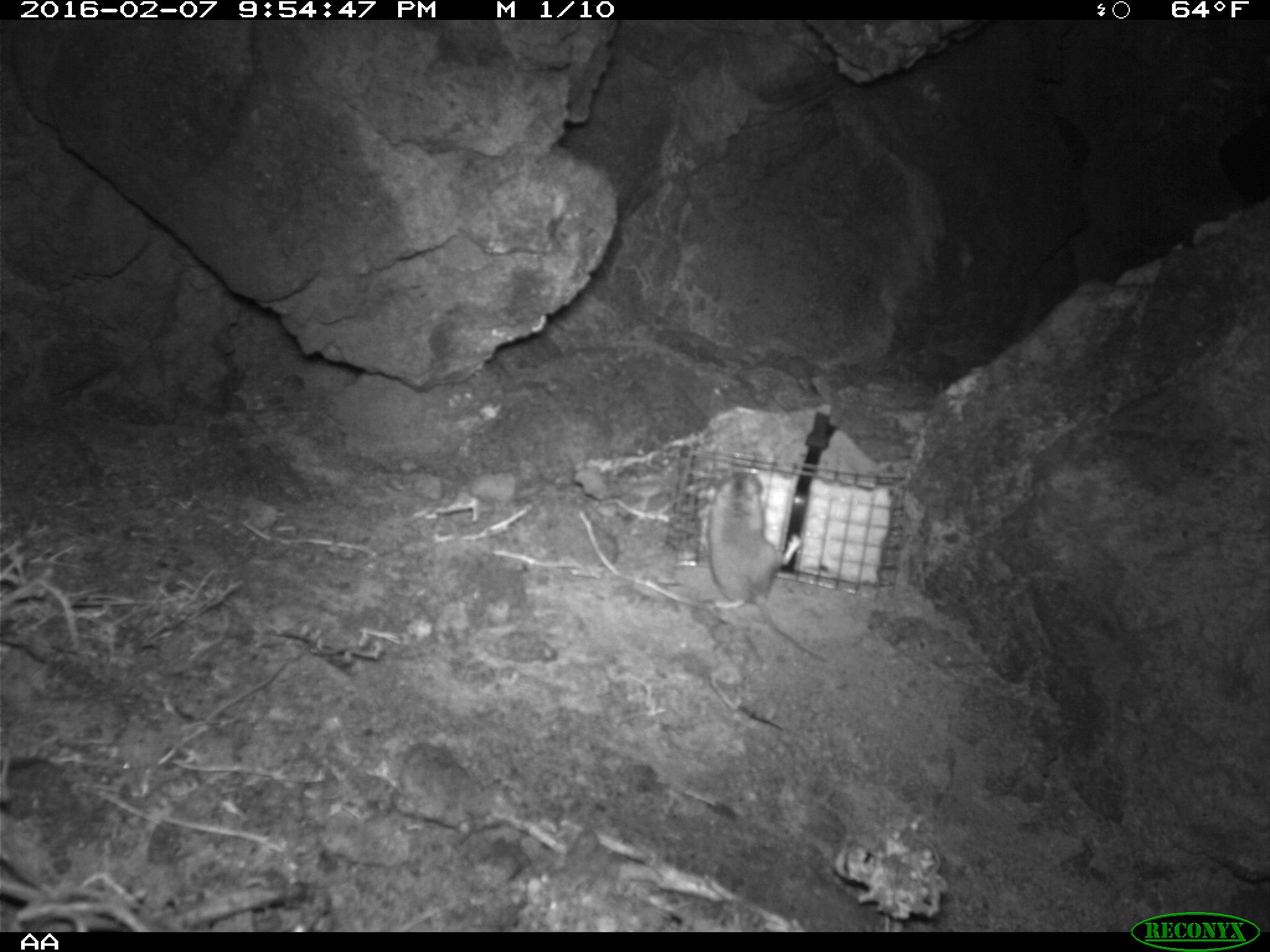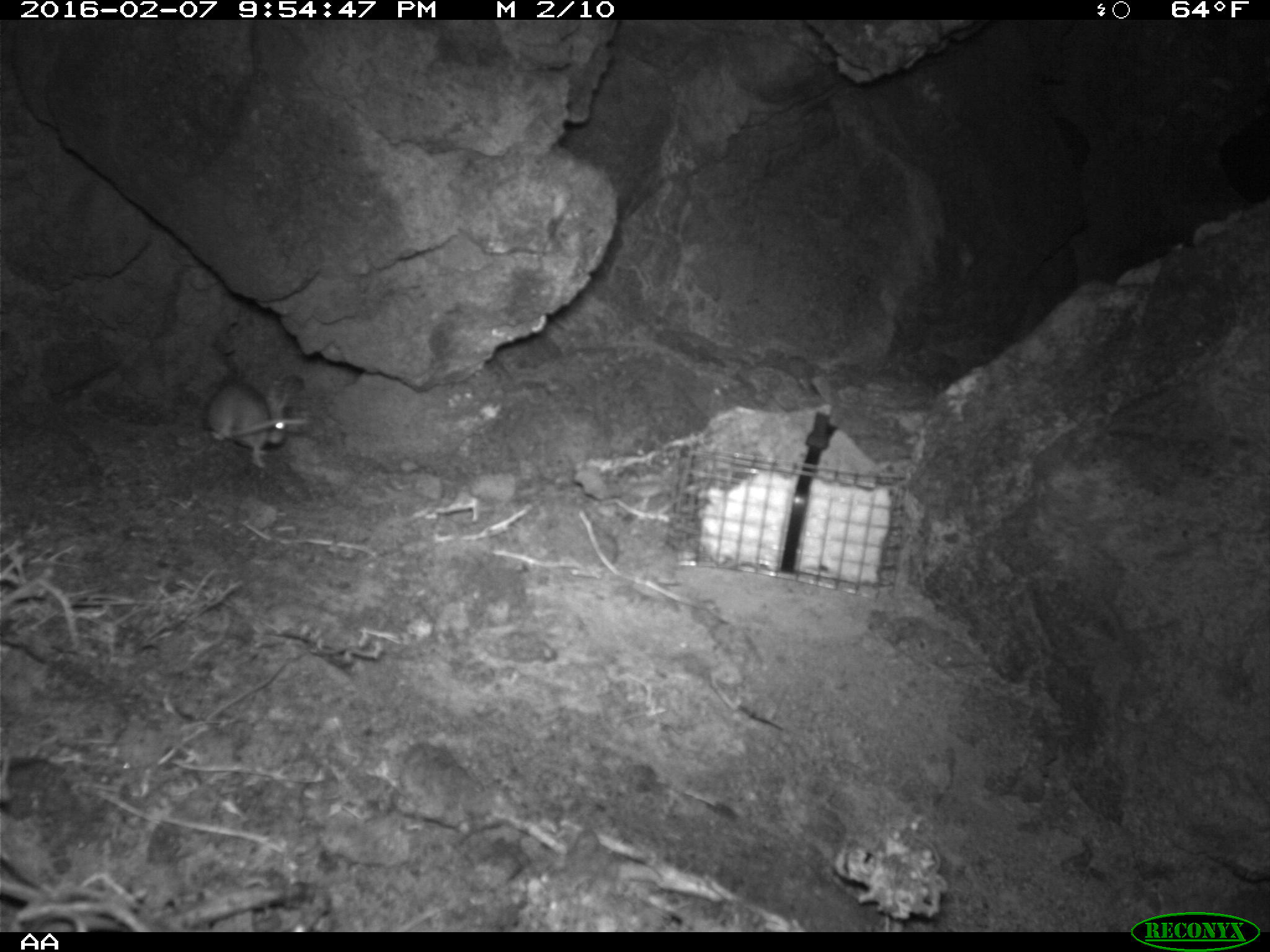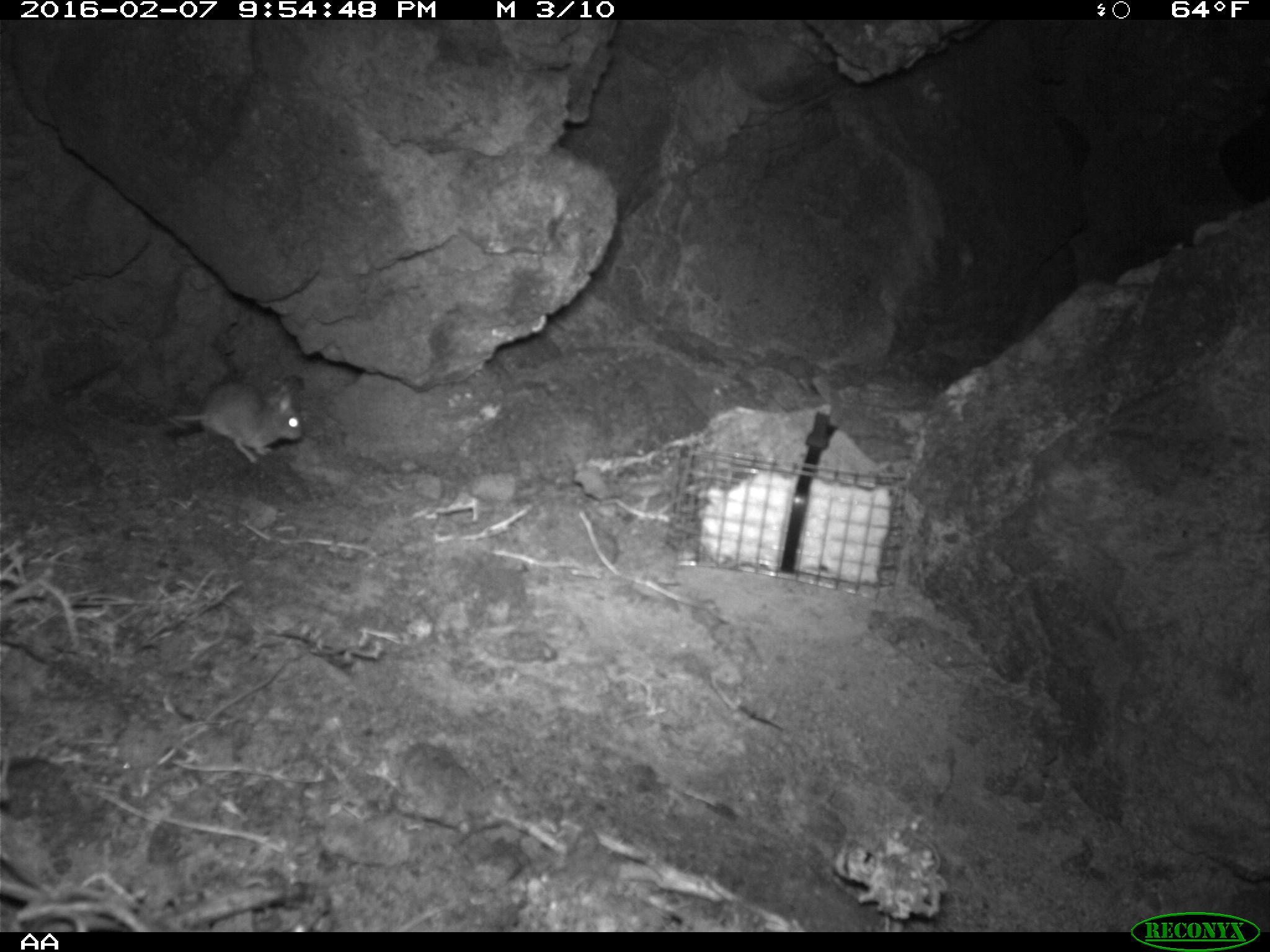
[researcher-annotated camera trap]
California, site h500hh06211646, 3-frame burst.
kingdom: Animalia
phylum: Chordata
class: Mammalia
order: Rodentia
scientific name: Rodentia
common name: rodent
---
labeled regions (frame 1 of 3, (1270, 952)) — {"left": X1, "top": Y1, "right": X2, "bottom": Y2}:
rodent: {"left": 708, "top": 459, "right": 830, "bottom": 665}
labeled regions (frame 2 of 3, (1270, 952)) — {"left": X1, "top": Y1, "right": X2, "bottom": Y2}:
rodent: {"left": 203, "top": 382, "right": 309, "bottom": 467}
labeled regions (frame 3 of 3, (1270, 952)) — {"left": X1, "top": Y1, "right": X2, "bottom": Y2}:
rodent: {"left": 169, "top": 384, "right": 303, "bottom": 466}